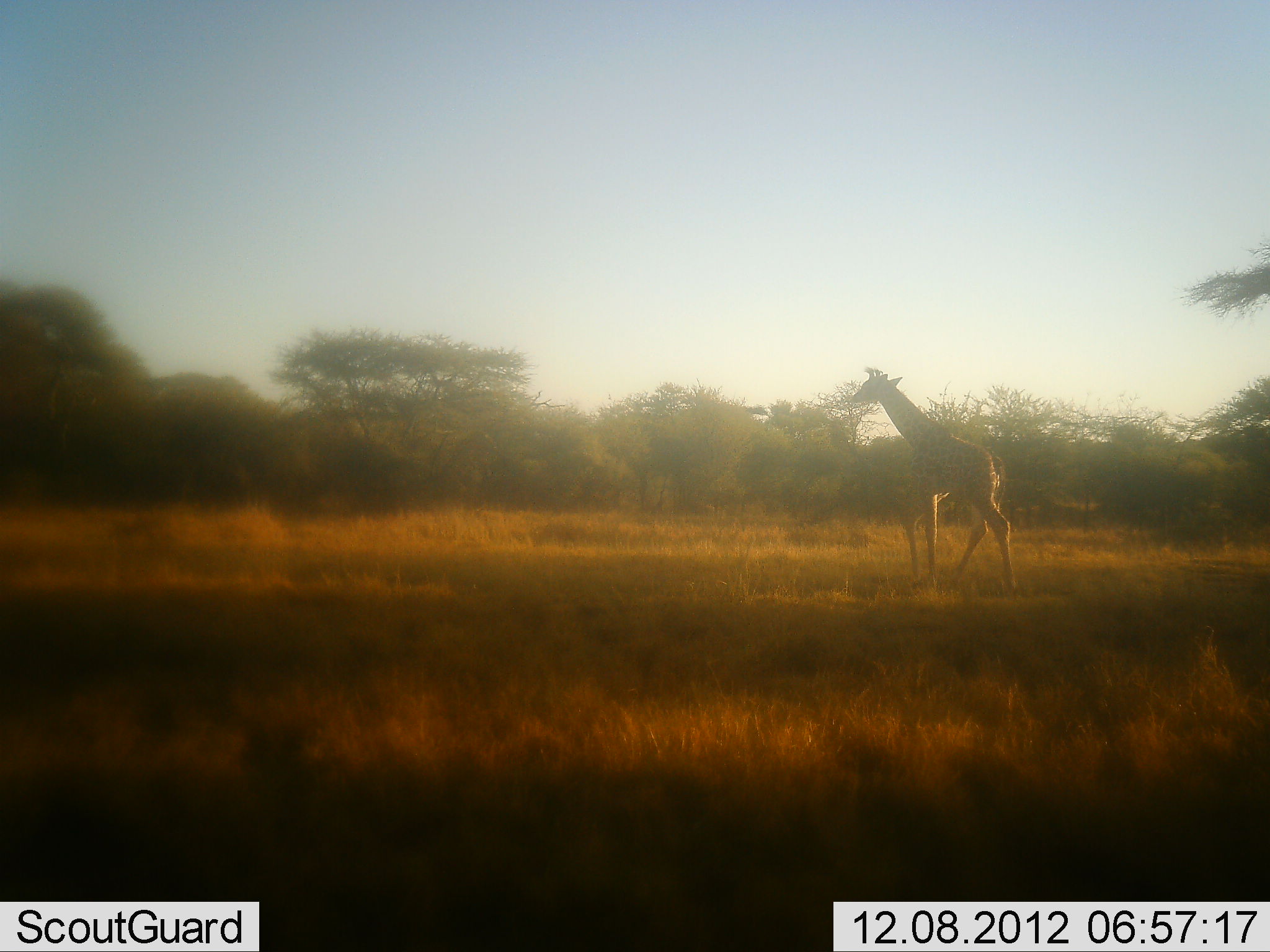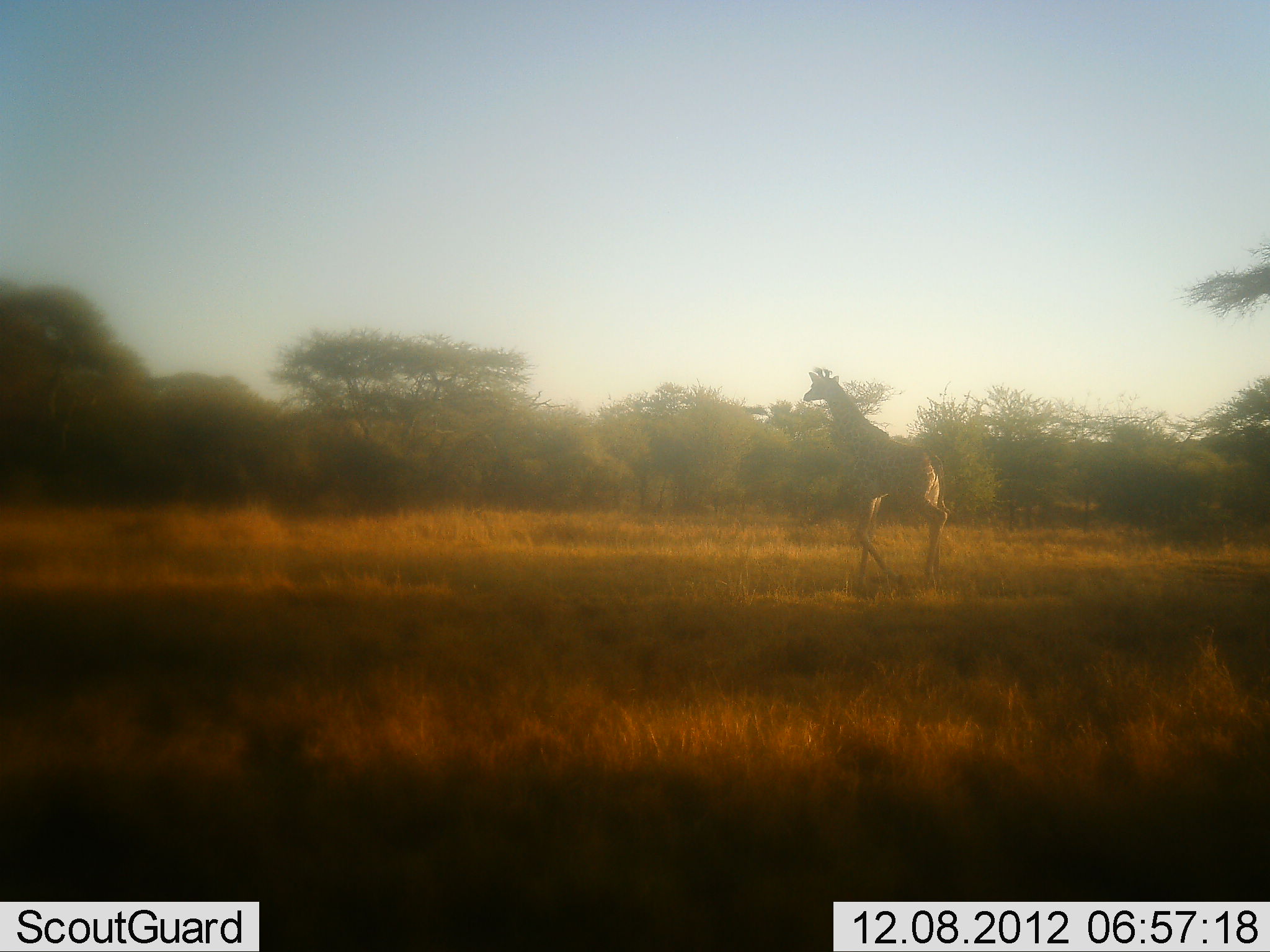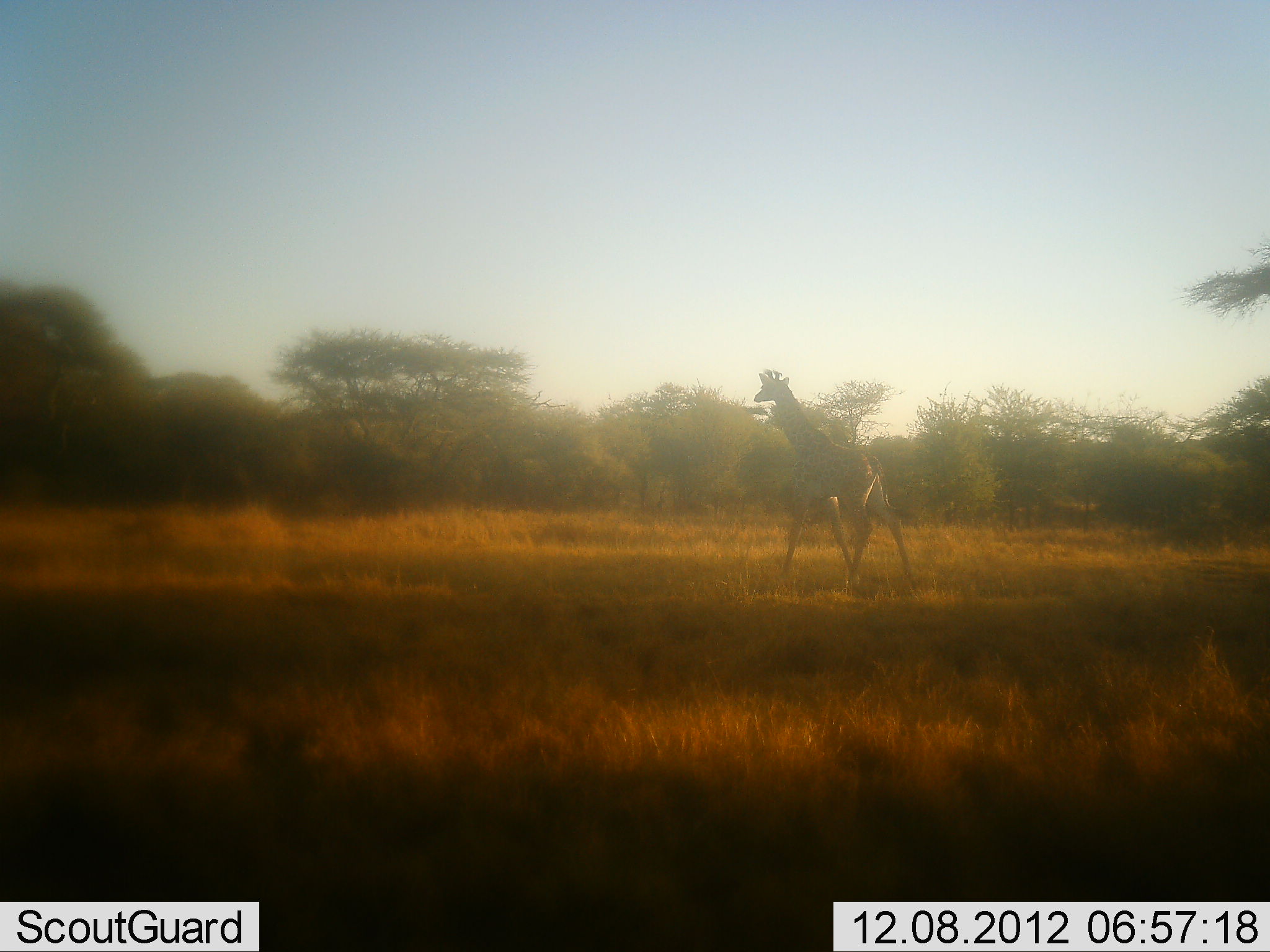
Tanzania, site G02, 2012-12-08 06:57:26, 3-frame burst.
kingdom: Animalia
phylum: Chordata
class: Mammalia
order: Artiodactyla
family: Giraffidae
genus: Giraffa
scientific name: Giraffa camelopardalis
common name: giraffe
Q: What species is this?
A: Giraffe (Giraffa camelopardalis).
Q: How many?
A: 1.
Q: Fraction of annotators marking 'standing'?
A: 0%.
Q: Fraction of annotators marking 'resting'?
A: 0%.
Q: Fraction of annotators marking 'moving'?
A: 100%.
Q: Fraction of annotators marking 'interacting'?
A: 0%.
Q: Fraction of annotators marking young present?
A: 0%.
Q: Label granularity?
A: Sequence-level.